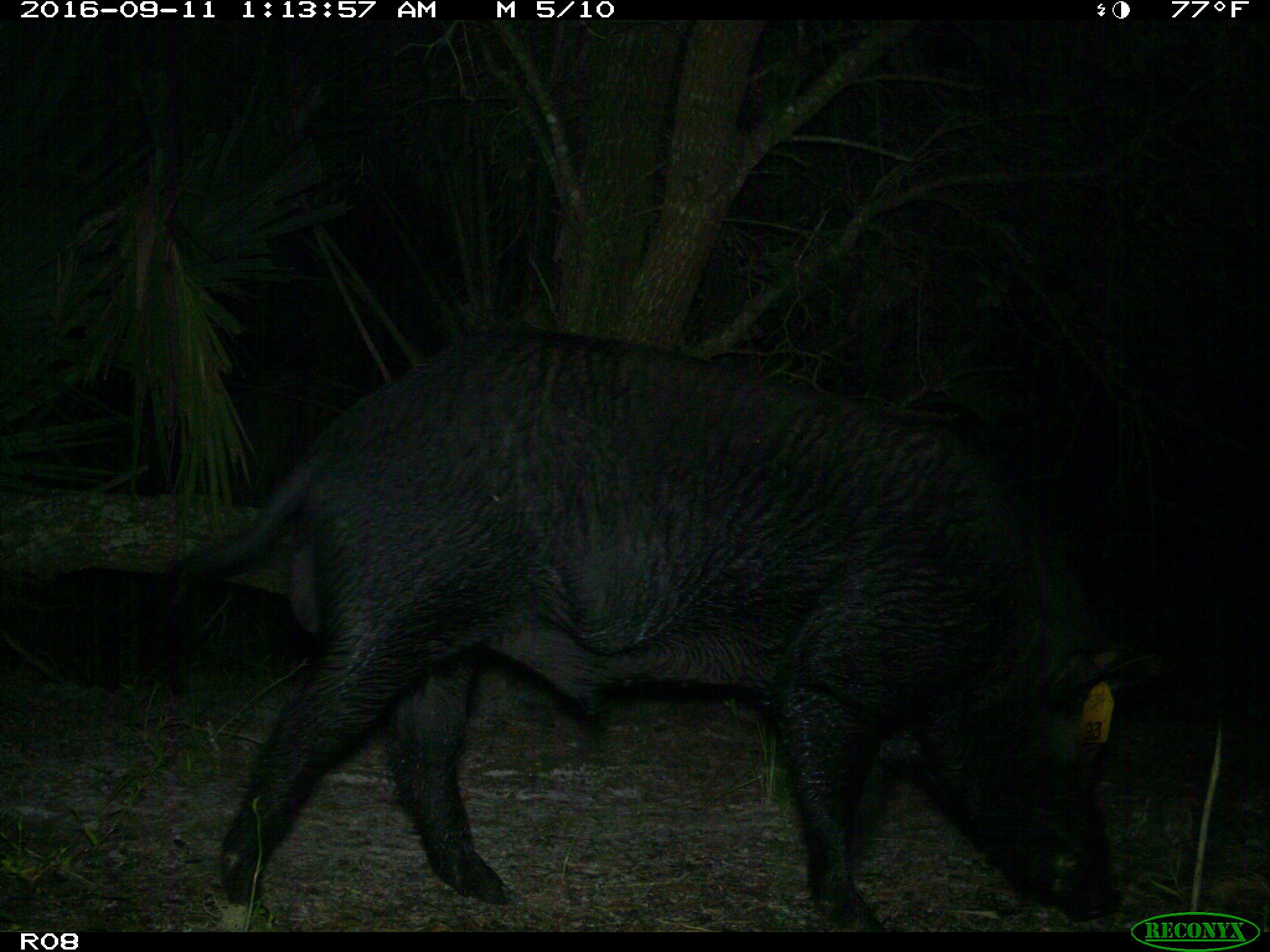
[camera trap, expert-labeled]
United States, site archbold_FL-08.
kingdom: Animalia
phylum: Chordata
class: Mammalia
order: Artiodactyla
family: Suidae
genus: Sus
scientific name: Sus scrofa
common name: wild boar